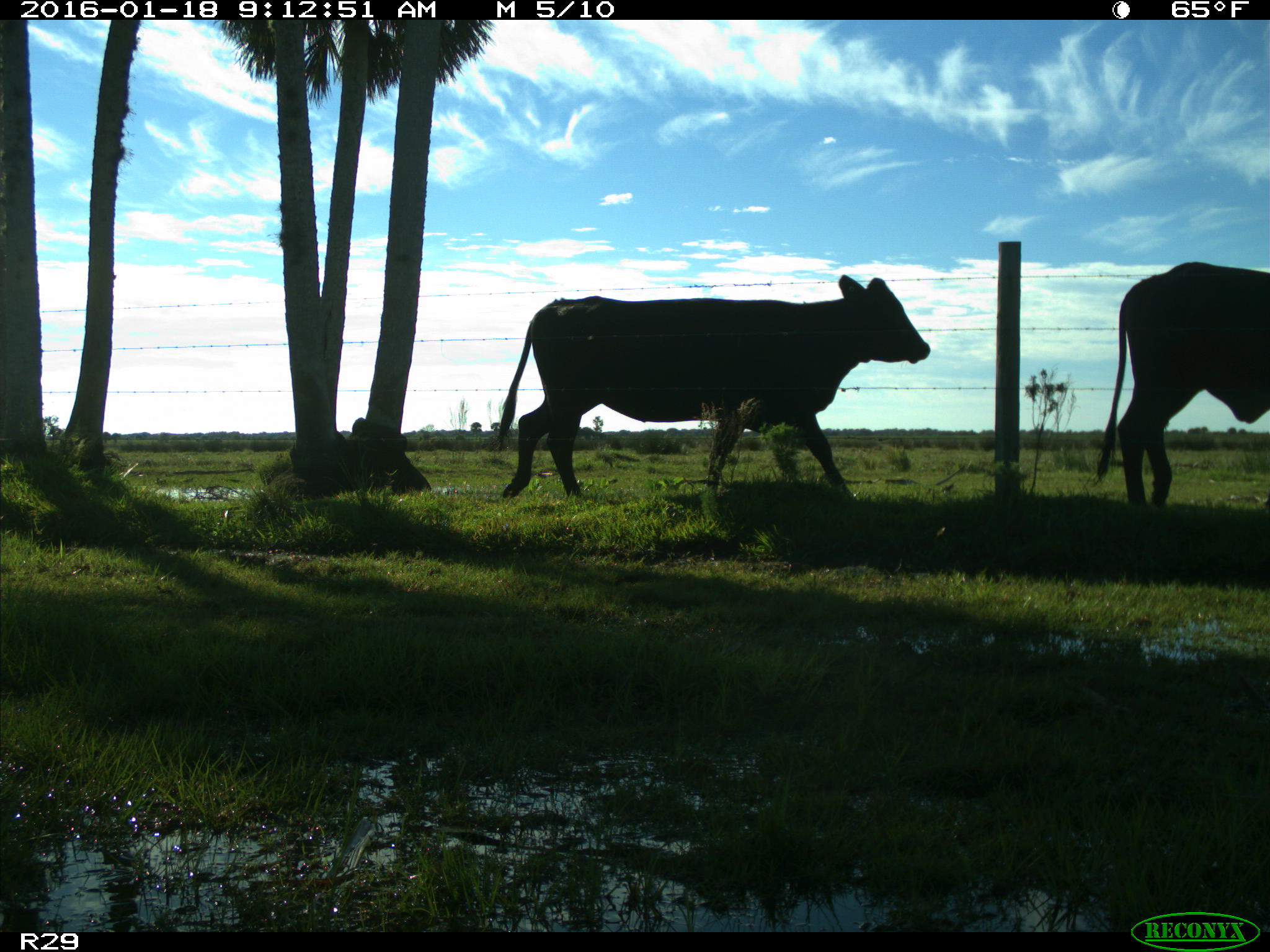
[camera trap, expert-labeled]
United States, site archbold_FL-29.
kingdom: Animalia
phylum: Chordata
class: Mammalia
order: Artiodactyla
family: Bovidae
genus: Bos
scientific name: Bos taurus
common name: domestic cow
Bos taurus (domestic cow).